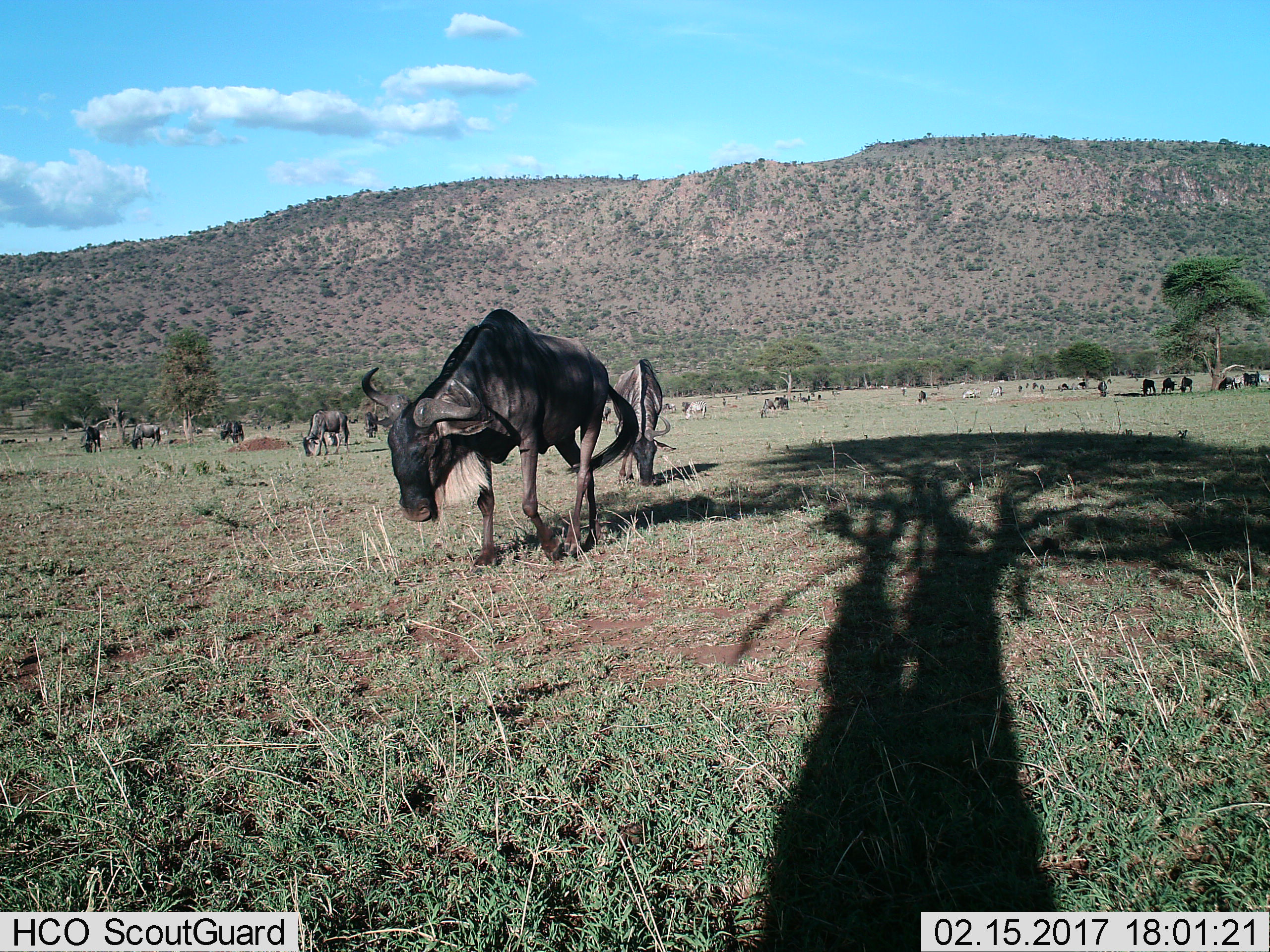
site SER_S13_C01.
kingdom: Animalia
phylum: Chordata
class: Mammalia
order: Artiodactyla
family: Bovidae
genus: Connochaetes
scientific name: Connochaetes taurinus taurinus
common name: blue wildebeest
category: wildebeestblue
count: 11-50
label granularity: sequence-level